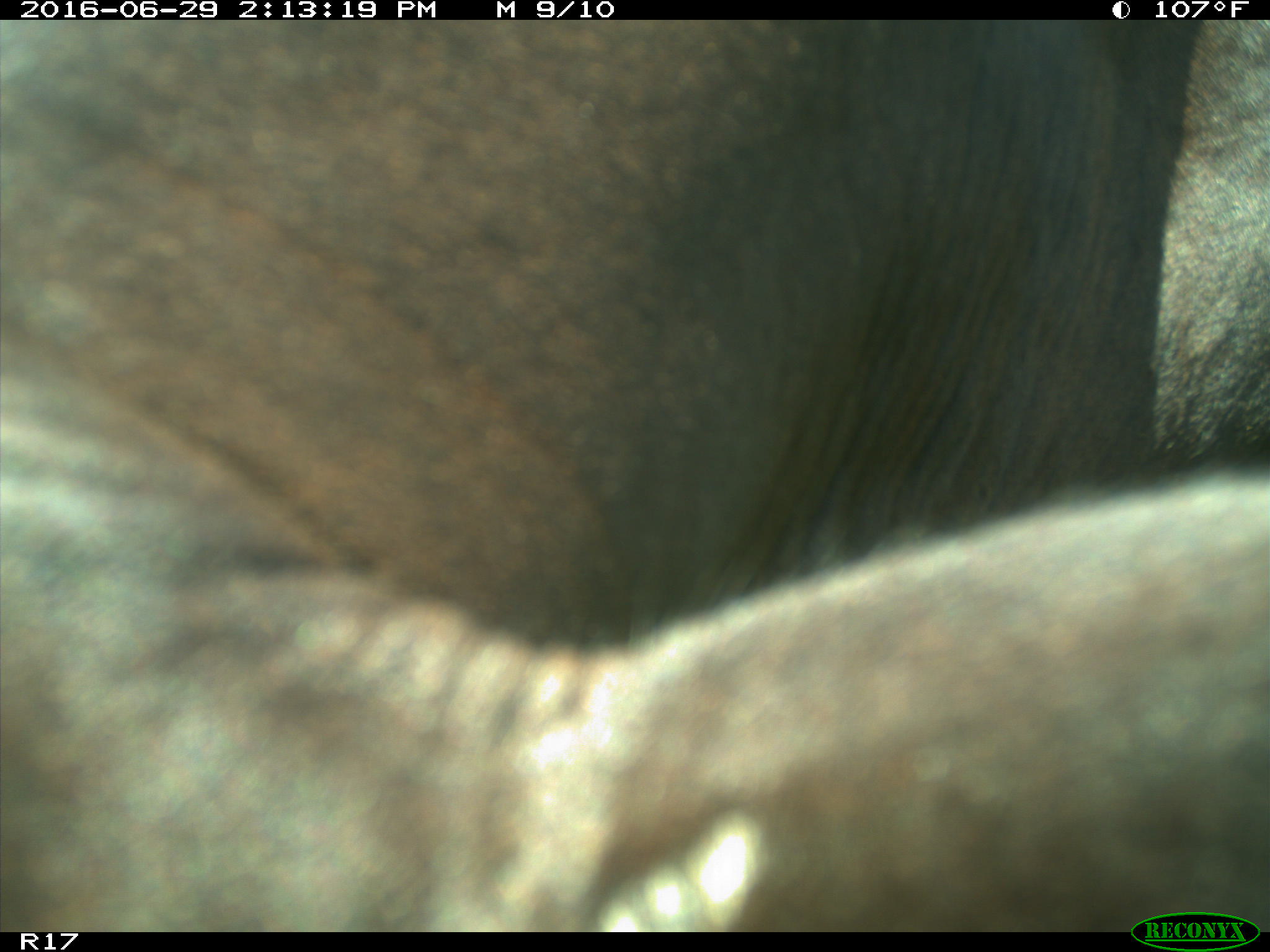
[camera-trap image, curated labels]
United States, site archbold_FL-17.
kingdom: Animalia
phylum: Chordata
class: Mammalia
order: Artiodactyla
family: Bovidae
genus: Bos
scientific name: Bos taurus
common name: domestic cow